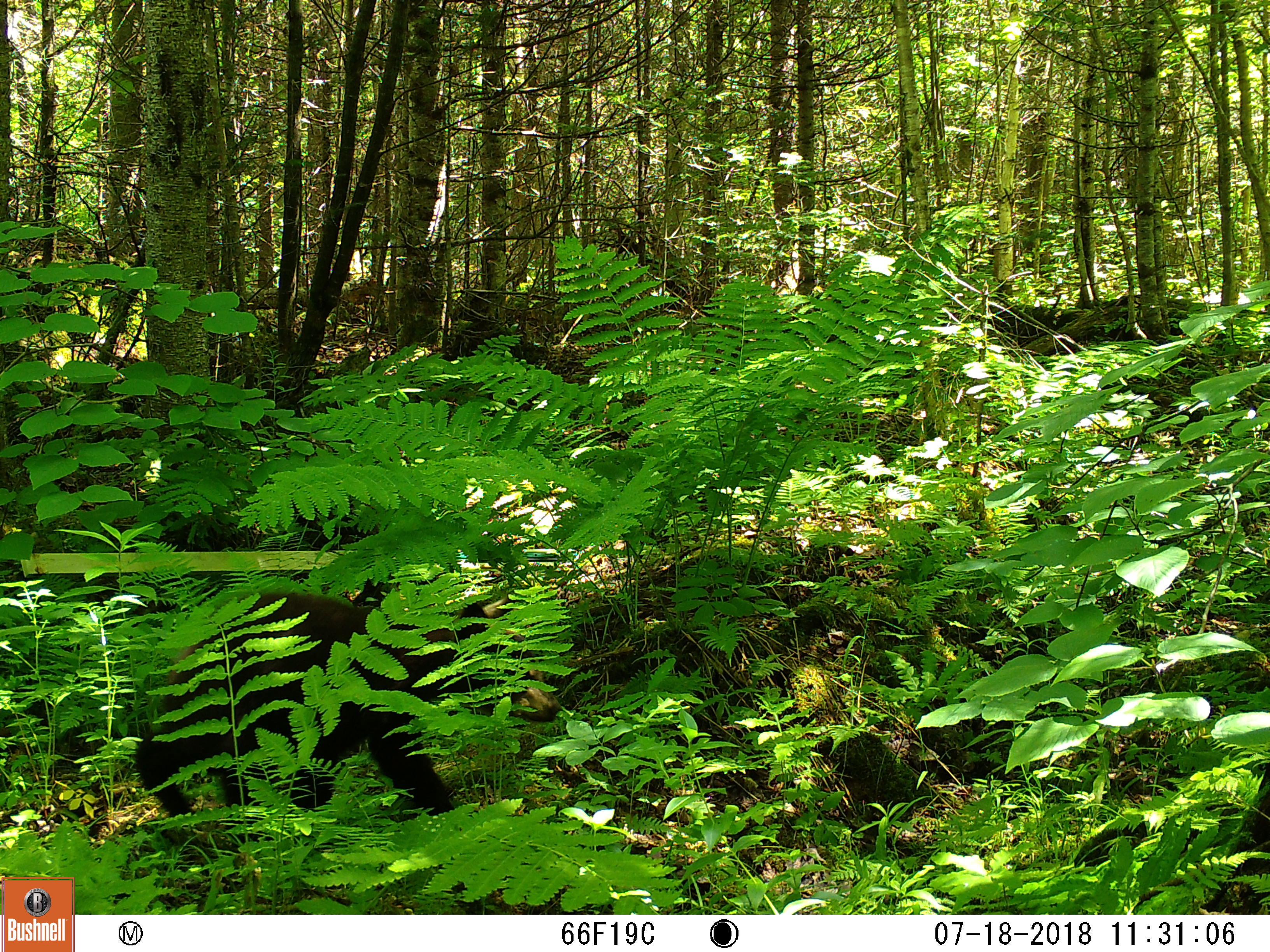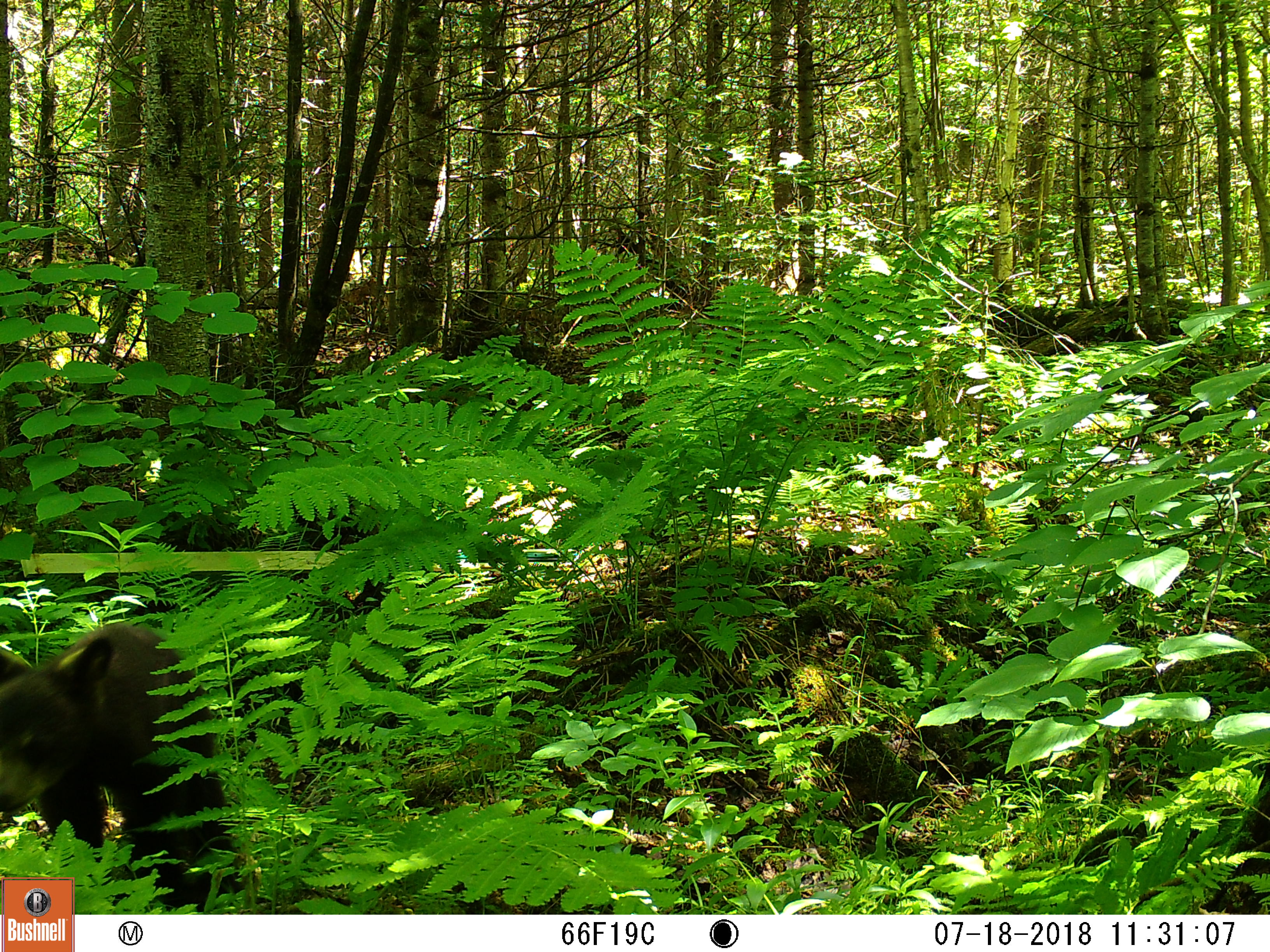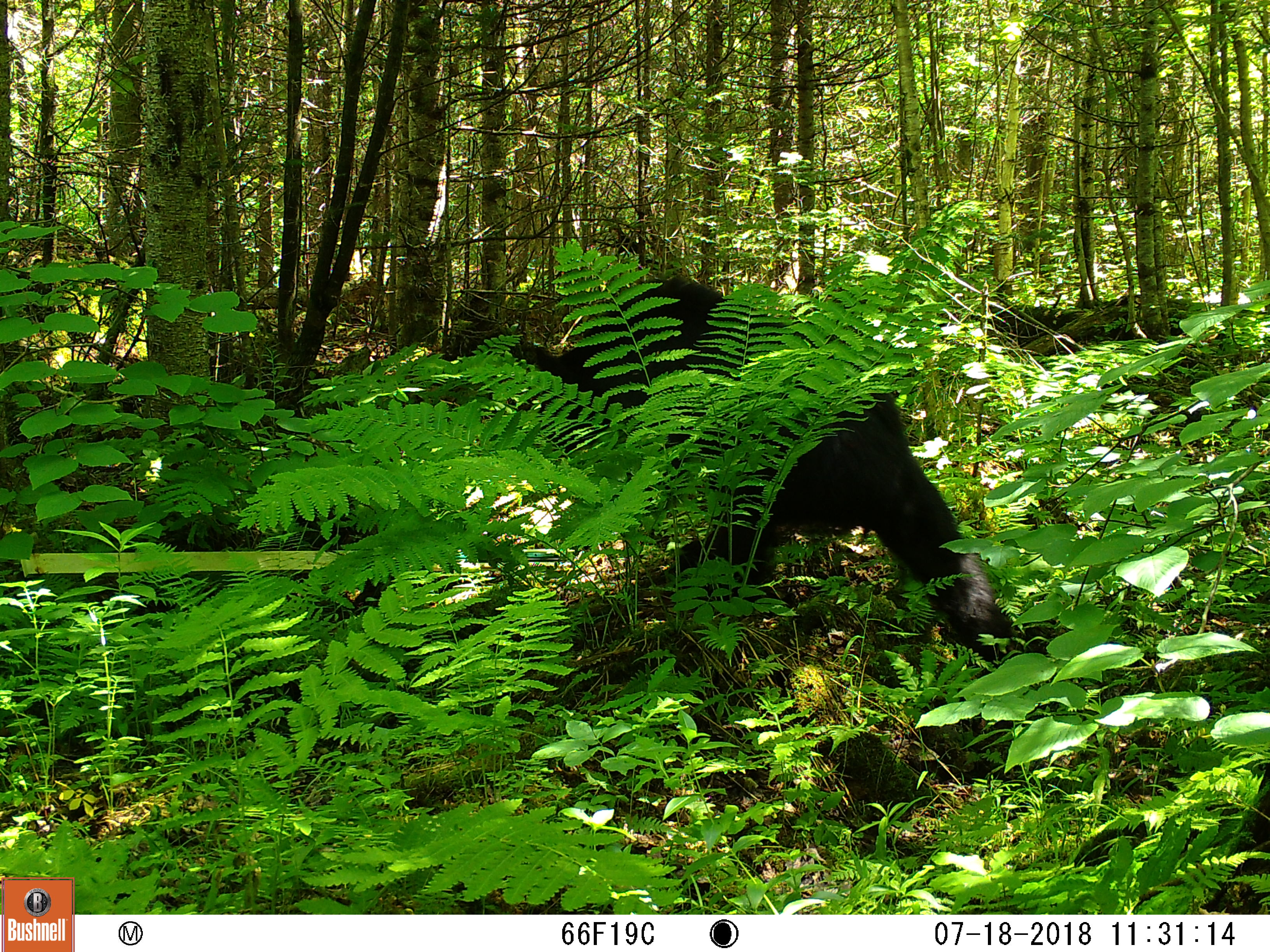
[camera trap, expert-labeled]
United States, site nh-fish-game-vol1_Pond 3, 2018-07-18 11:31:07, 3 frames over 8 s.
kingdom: Animalia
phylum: Chordata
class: Mammalia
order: Carnivora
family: Ursidae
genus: Ursus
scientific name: Ursus americanus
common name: black bear